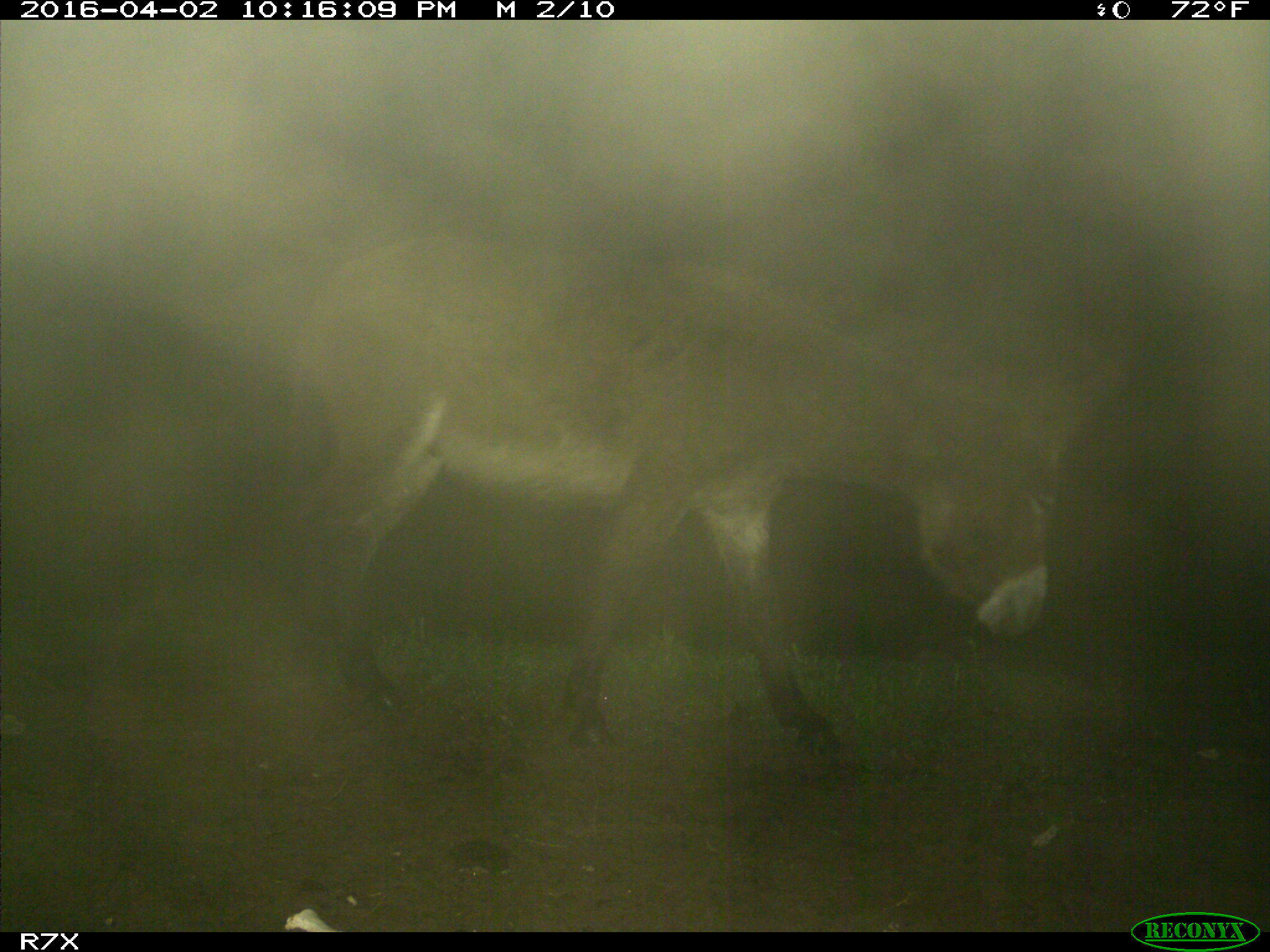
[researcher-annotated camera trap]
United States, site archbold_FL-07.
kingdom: Animalia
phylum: Chordata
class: Mammalia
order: Perissodactyla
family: Equidae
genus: Equus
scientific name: Equus africanus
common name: african wild ass